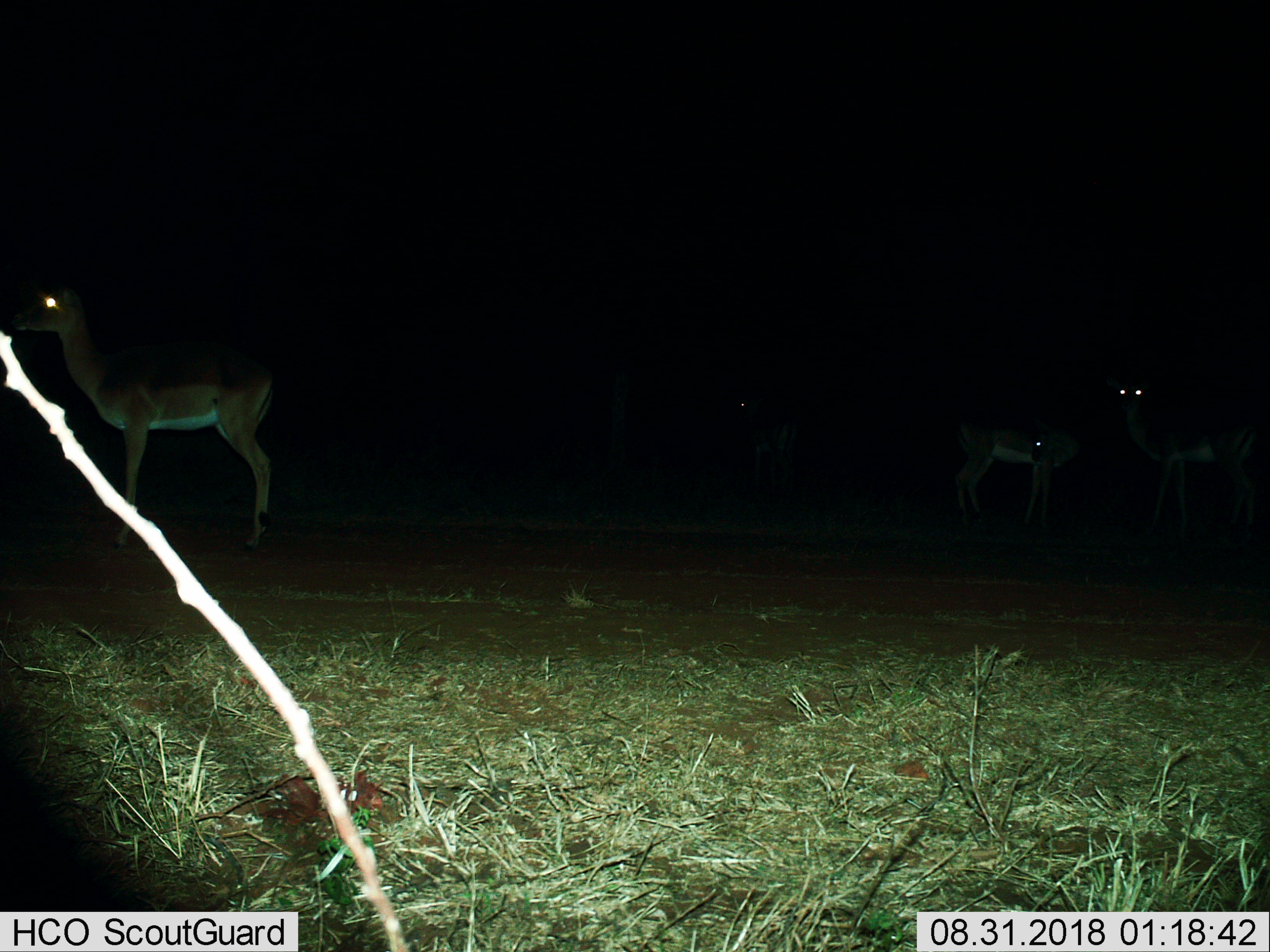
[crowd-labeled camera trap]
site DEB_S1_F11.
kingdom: Animalia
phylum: Chordata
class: Mammalia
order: Artiodactyla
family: Bovidae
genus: Aepyceros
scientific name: Aepyceros melampus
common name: impala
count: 3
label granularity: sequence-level